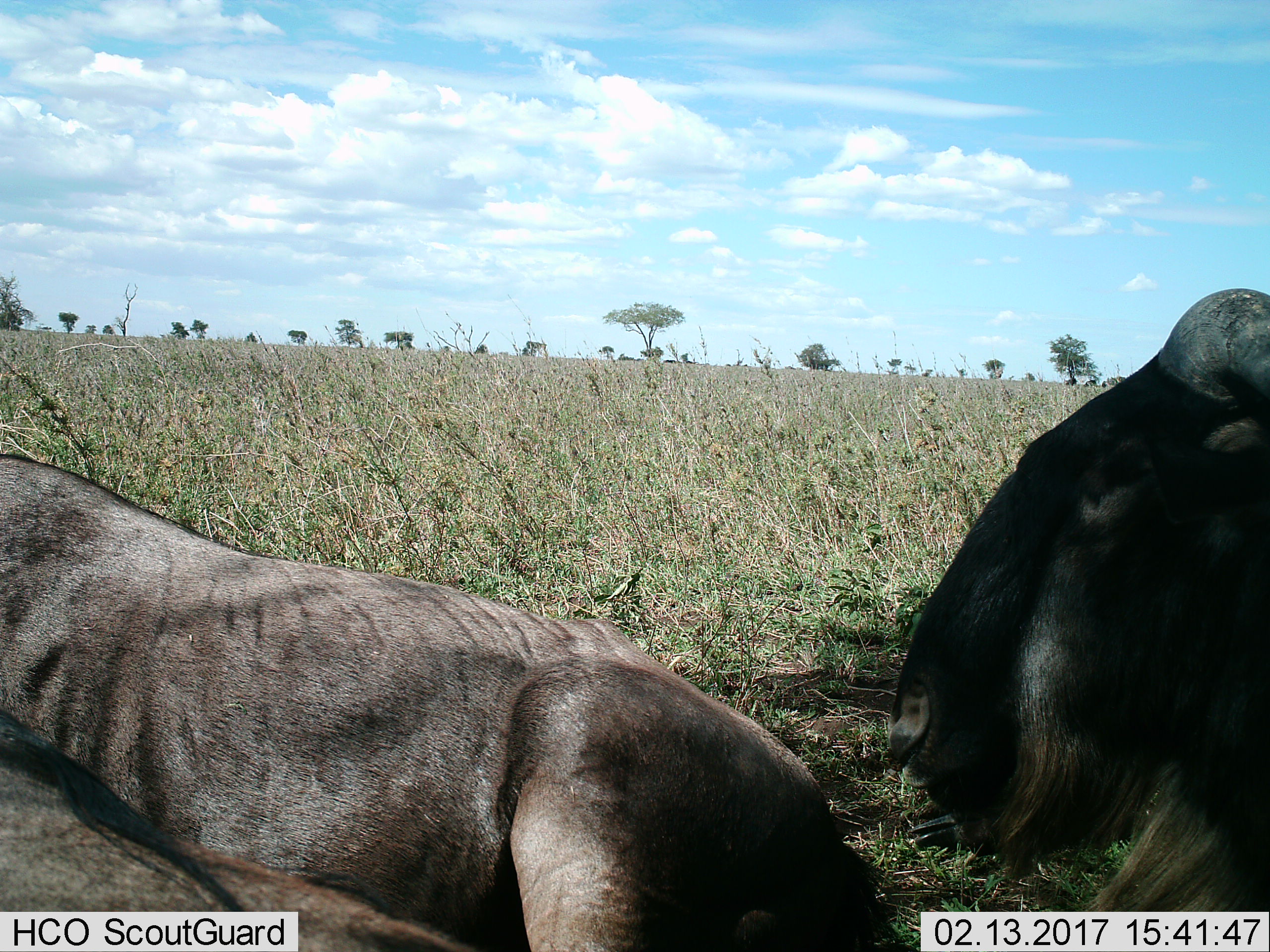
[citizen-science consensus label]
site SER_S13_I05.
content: unidentified animal